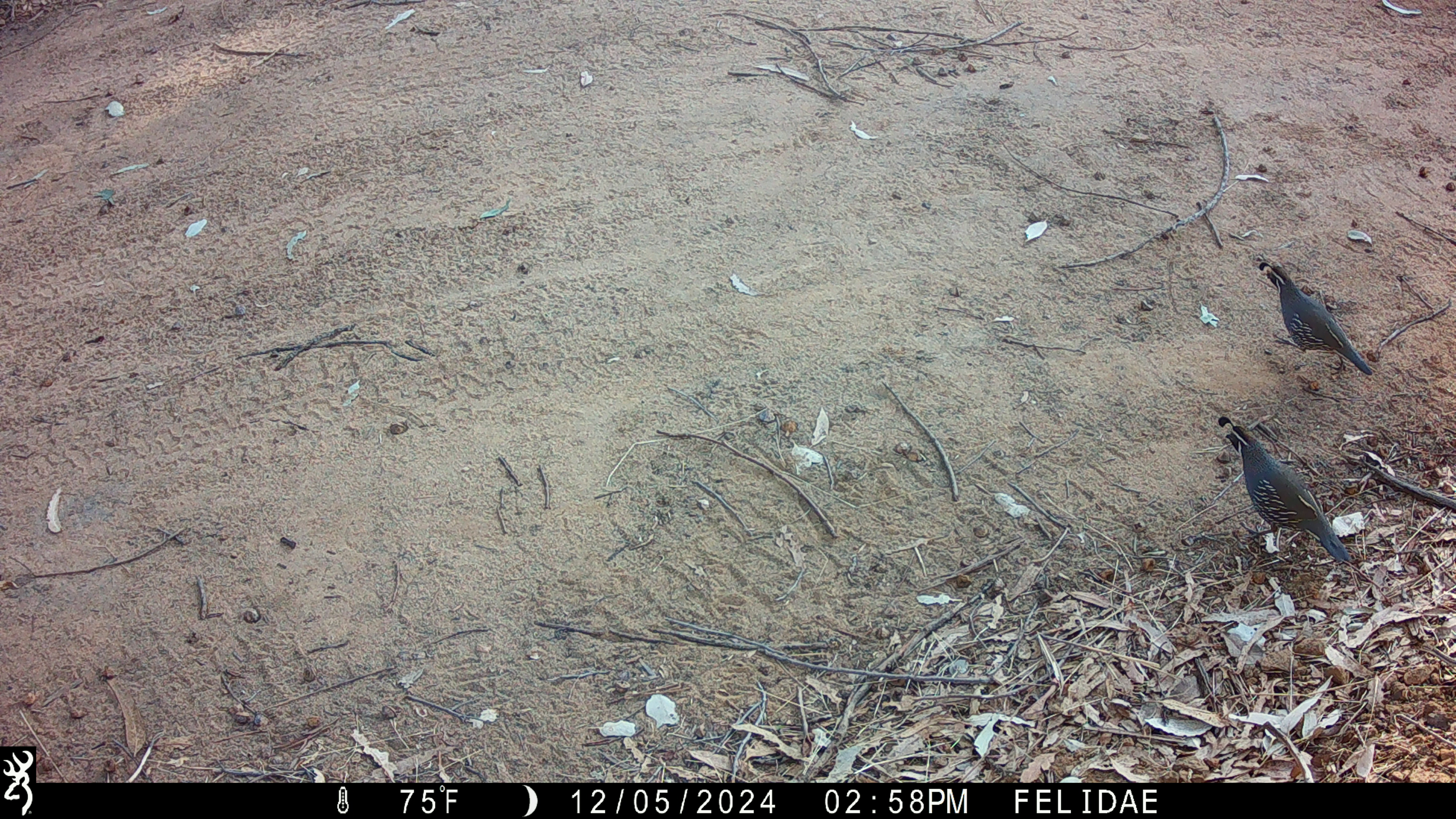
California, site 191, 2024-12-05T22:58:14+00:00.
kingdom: Animalia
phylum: Chordata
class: Aves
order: Galliformes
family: Odontophoridae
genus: Callipepla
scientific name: Callipepla californica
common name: california quail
California quail (Callipepla californica).